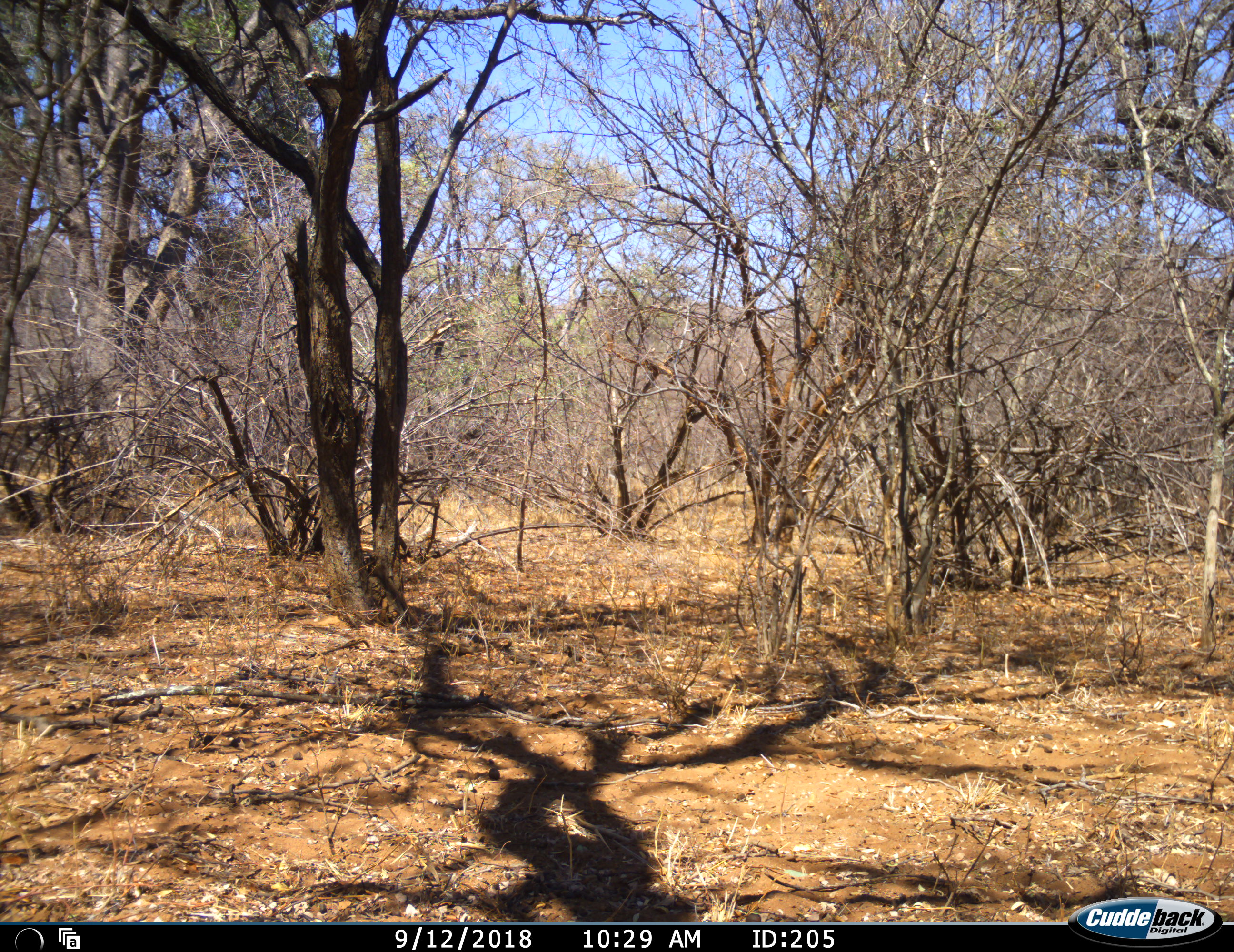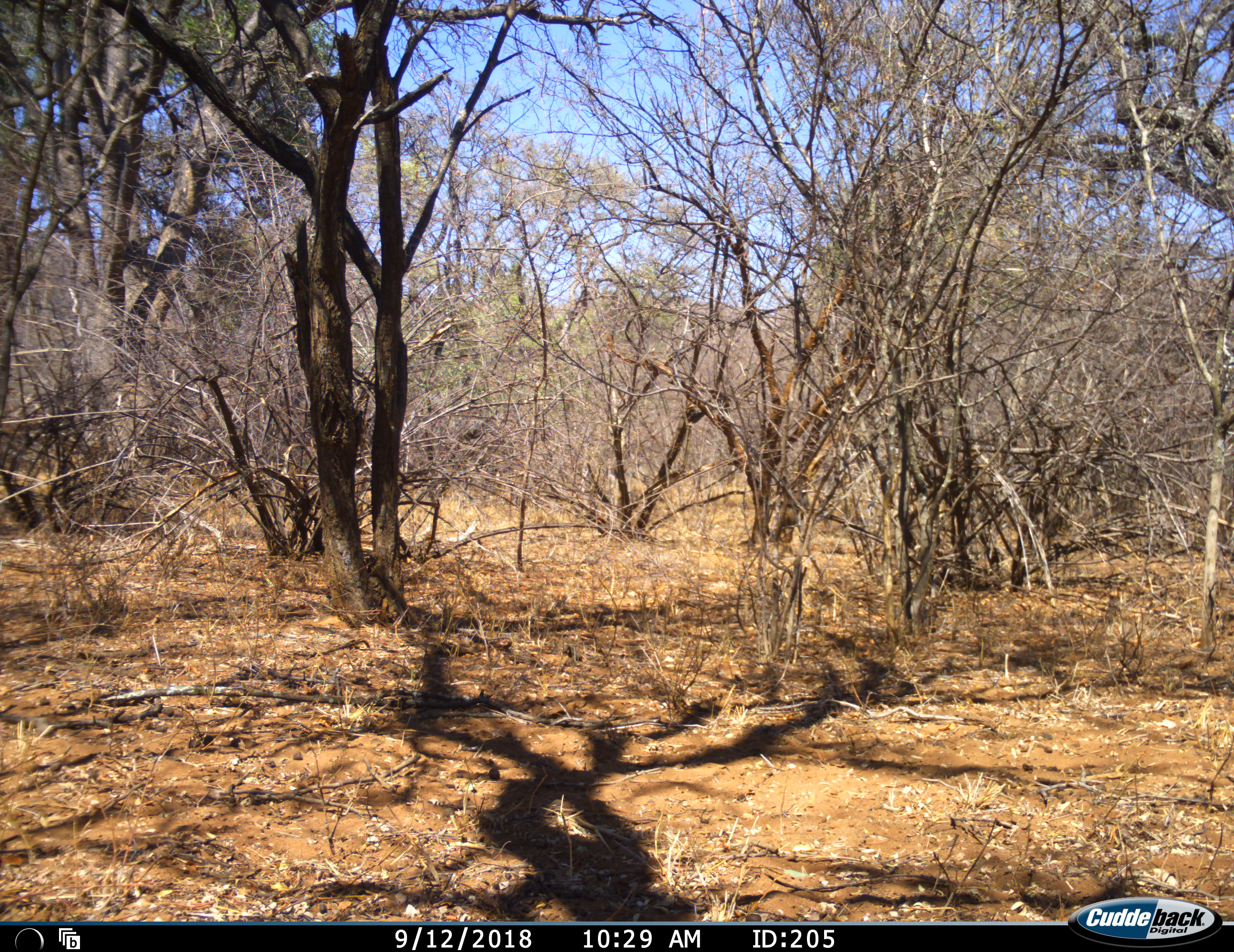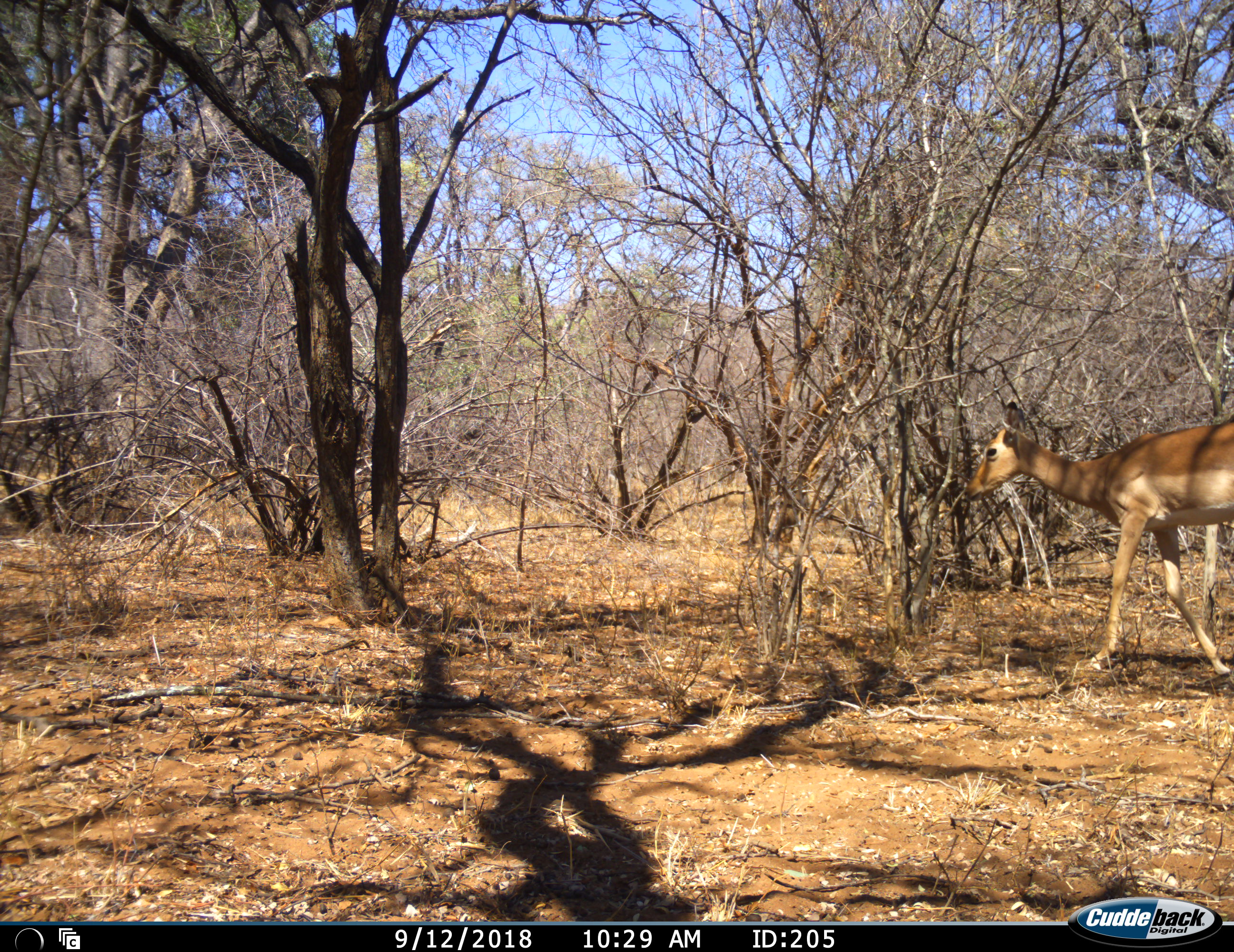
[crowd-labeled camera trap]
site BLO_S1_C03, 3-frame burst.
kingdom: Animalia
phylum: Chordata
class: Mammalia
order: Artiodactyla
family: Bovidae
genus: Aepyceros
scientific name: Aepyceros melampus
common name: impala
Impala (Aepyceros melampus), count 1. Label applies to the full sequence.